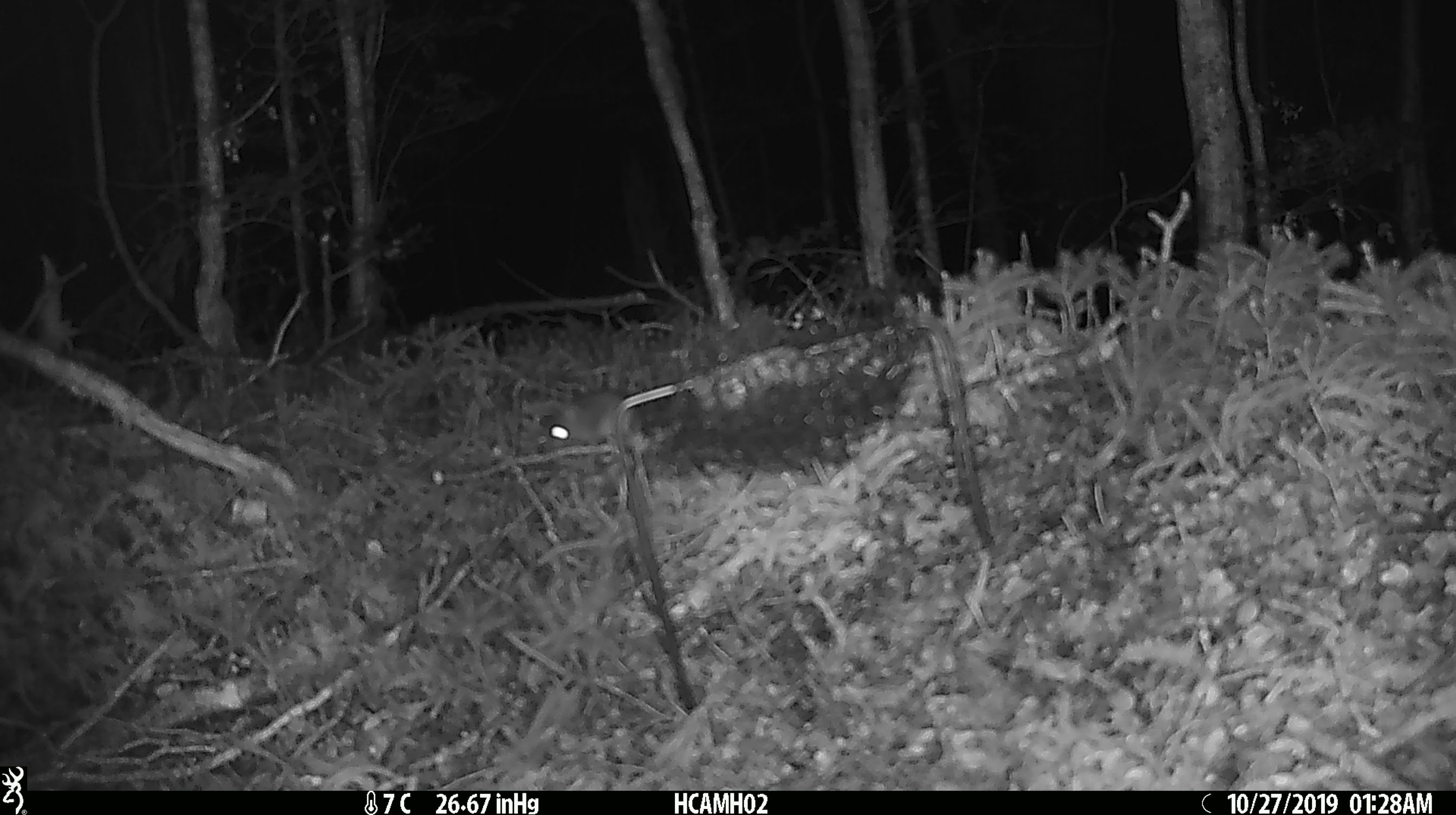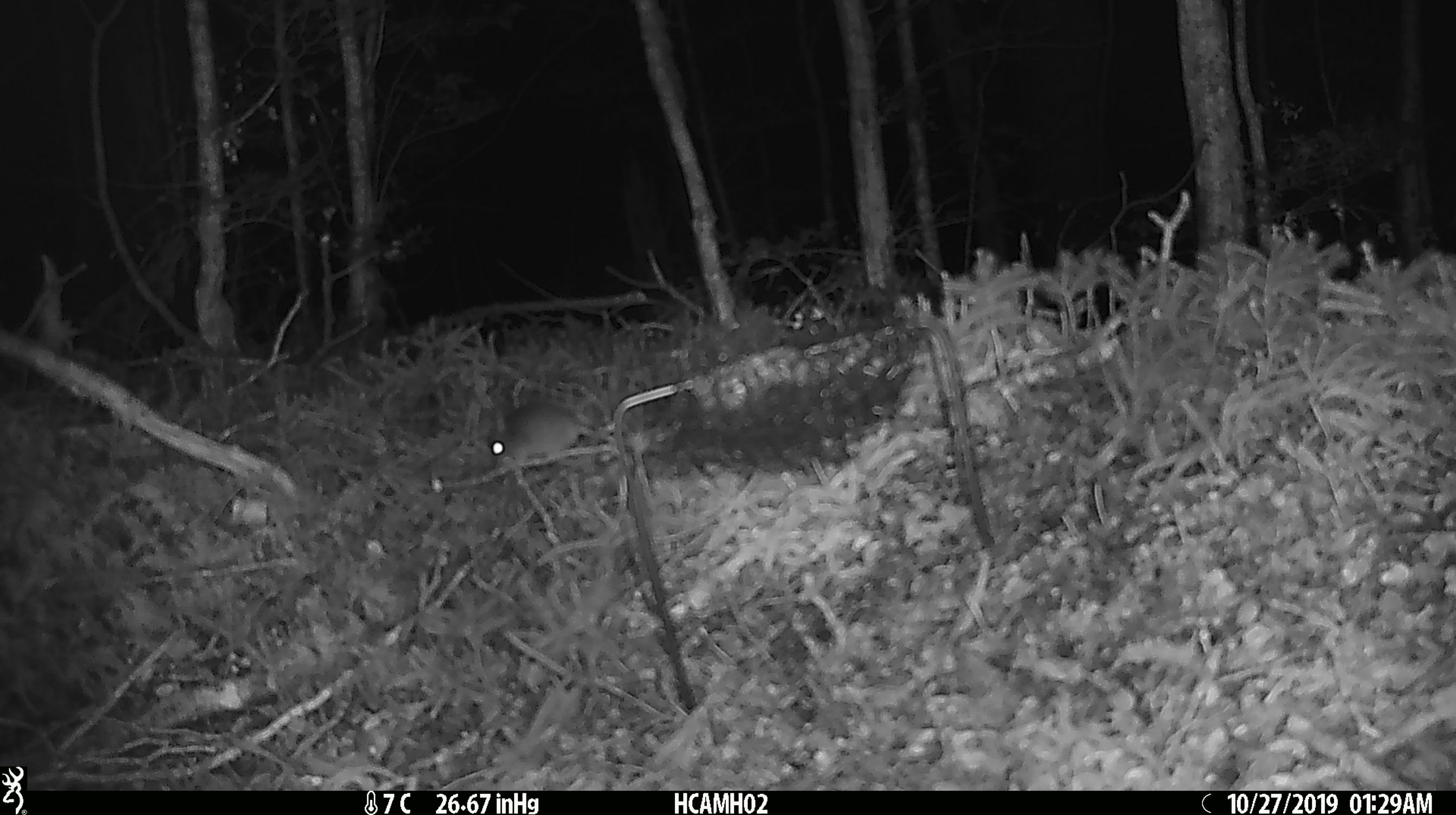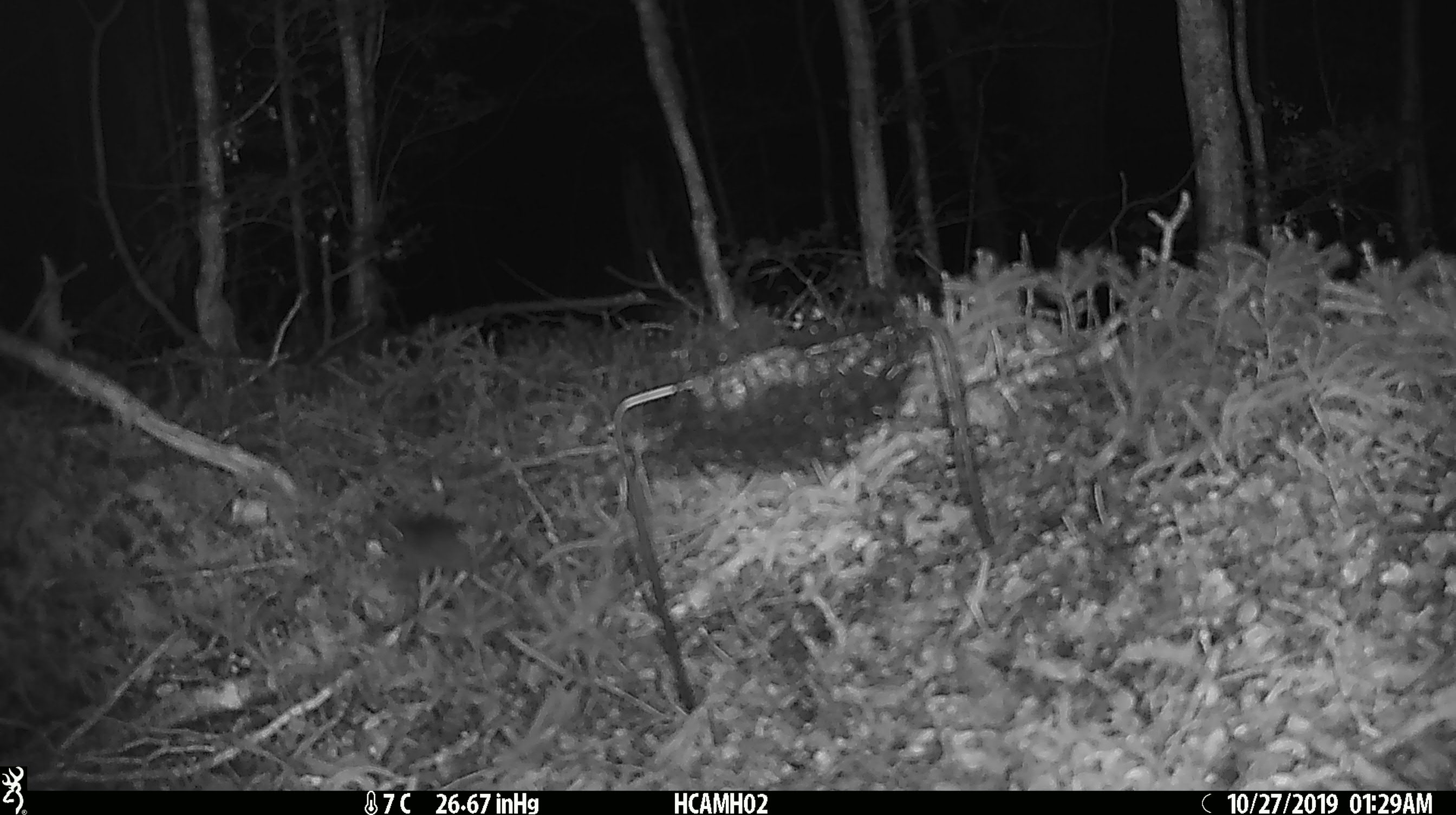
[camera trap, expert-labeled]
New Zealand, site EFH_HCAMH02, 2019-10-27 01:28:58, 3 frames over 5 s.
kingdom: Animalia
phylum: Chordata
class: Mammalia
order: Rodentia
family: Muridae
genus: Mus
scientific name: Mus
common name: mouse